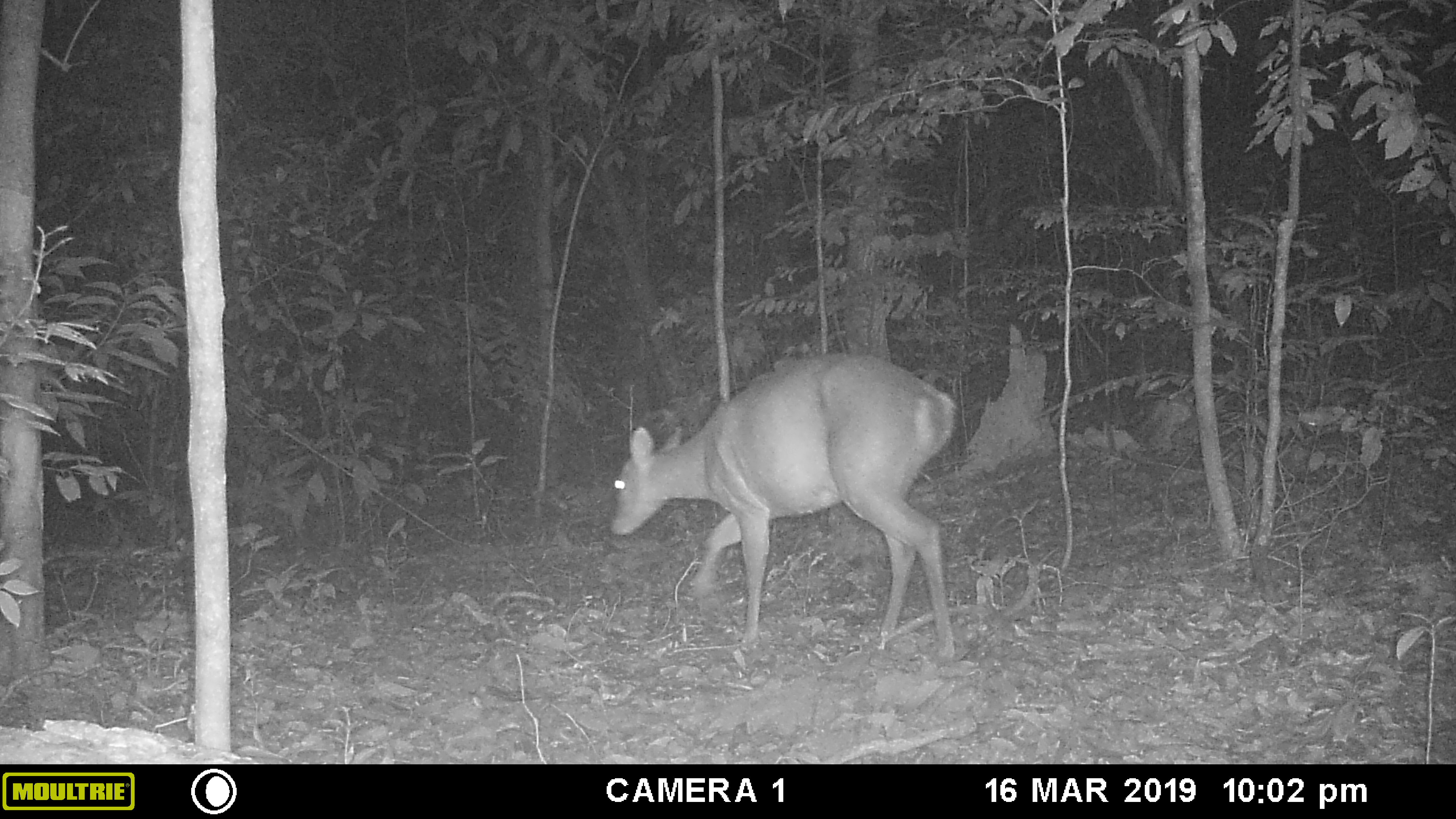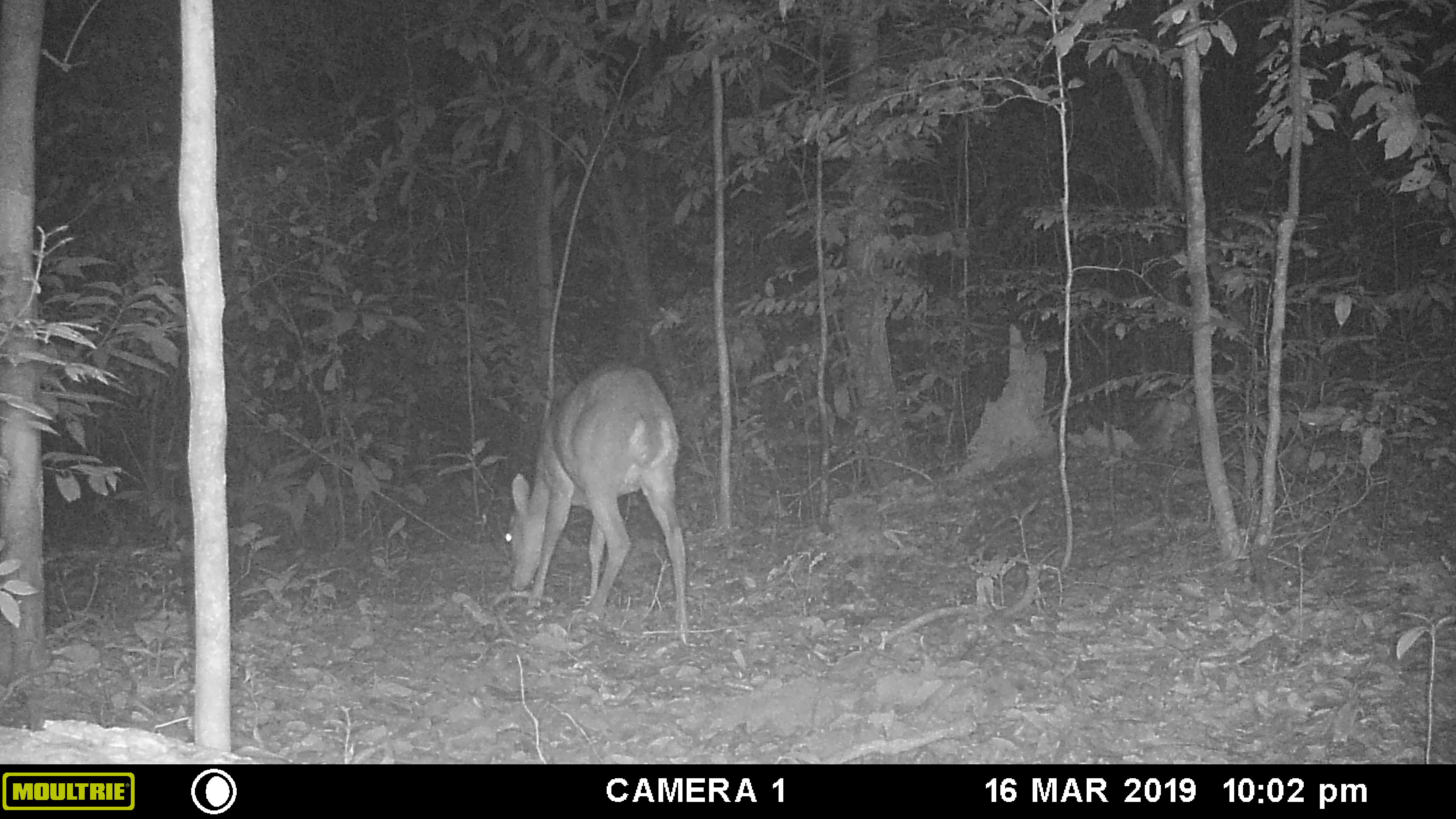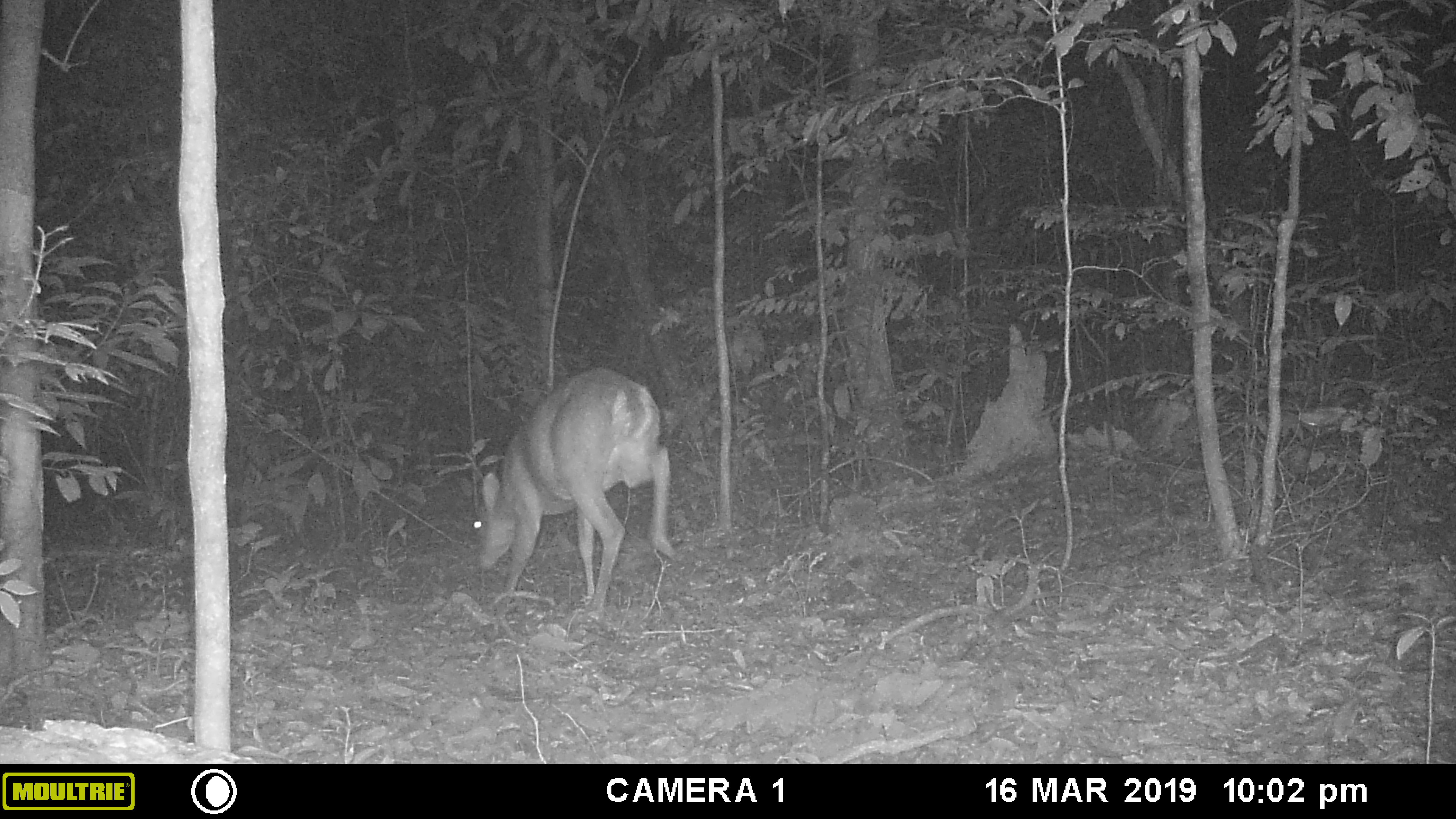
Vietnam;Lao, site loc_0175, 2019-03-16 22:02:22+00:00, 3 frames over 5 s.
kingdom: Animalia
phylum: Chordata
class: Mammalia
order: Artiodactyla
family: Cervidae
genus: Muntiacus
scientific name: Muntiacus vuquangensis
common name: large-antlered muntjac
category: large antlered muntjac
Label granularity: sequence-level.